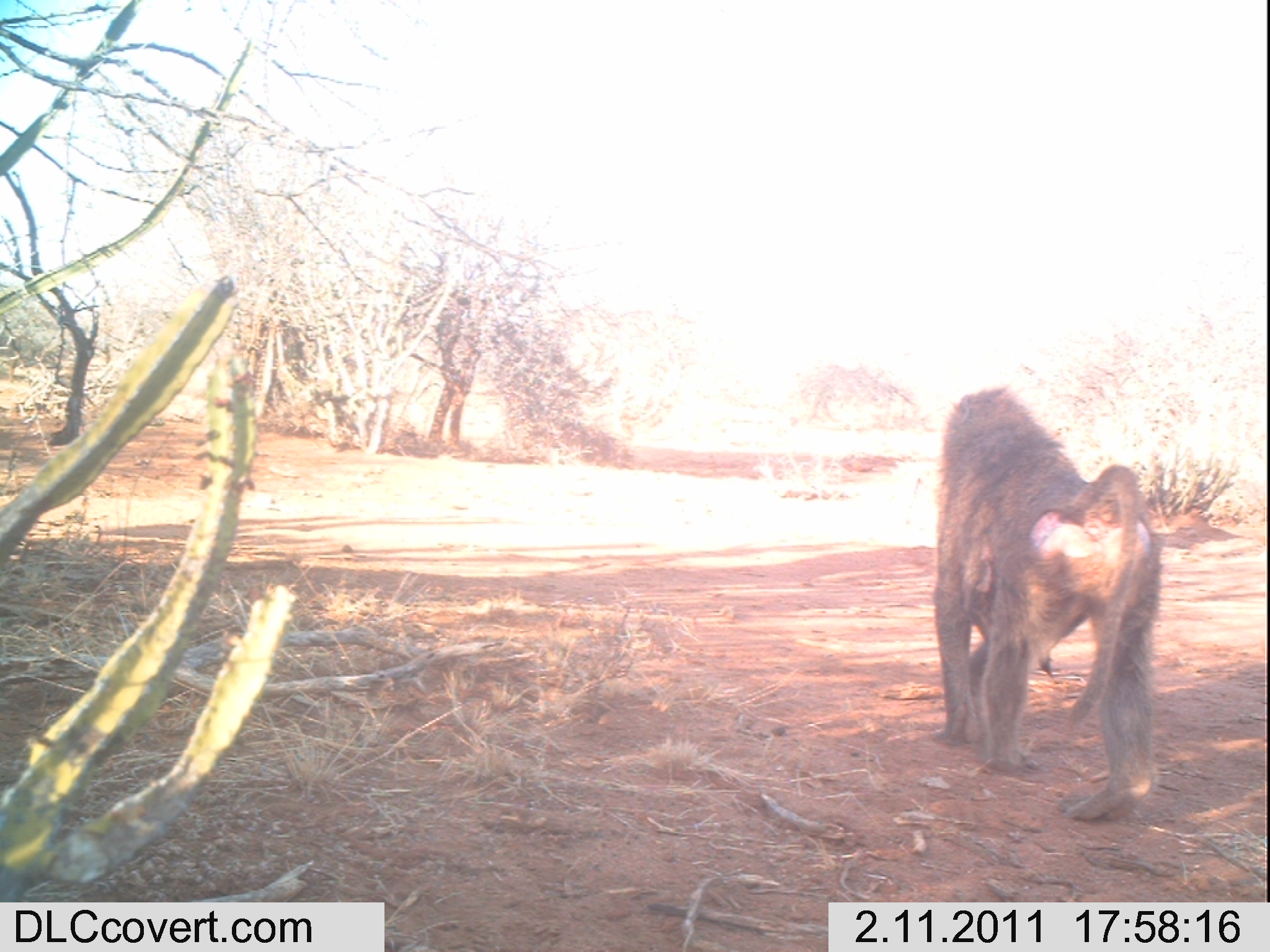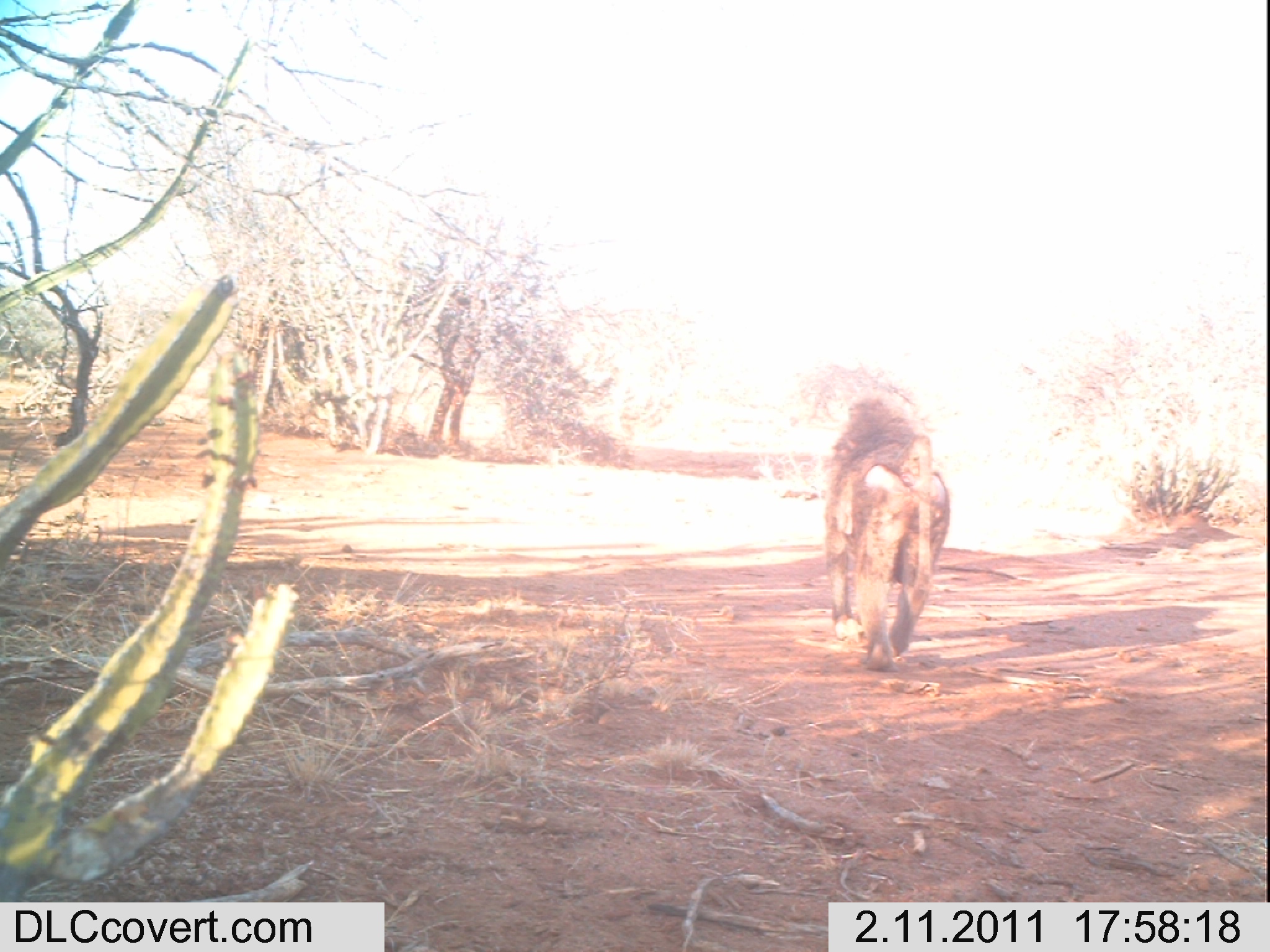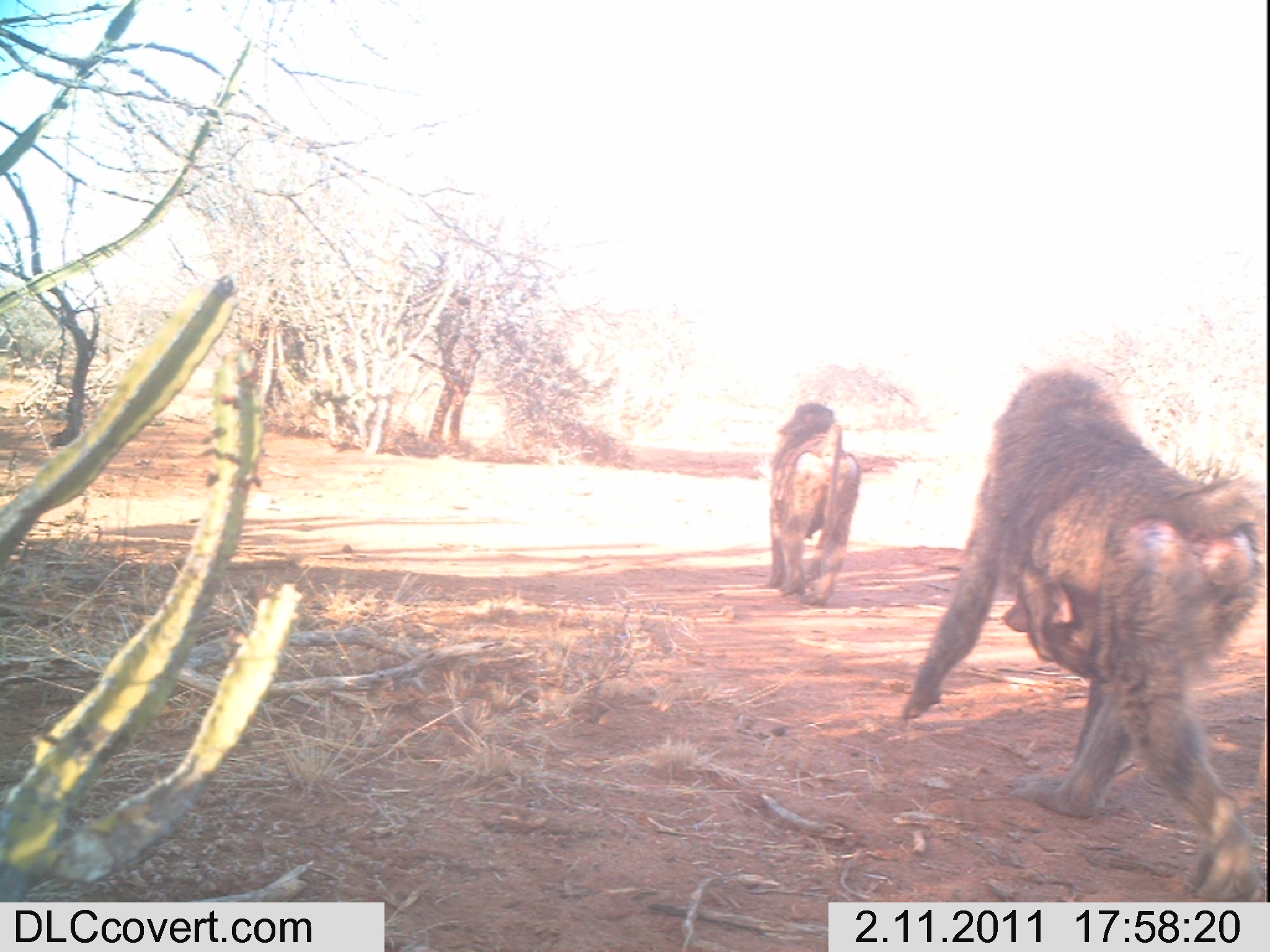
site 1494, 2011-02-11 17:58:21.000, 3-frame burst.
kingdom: Animalia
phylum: Chordata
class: Mammalia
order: Primates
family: Cercopithecidae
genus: Papio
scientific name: Papio anubis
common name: olive baboon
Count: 1.